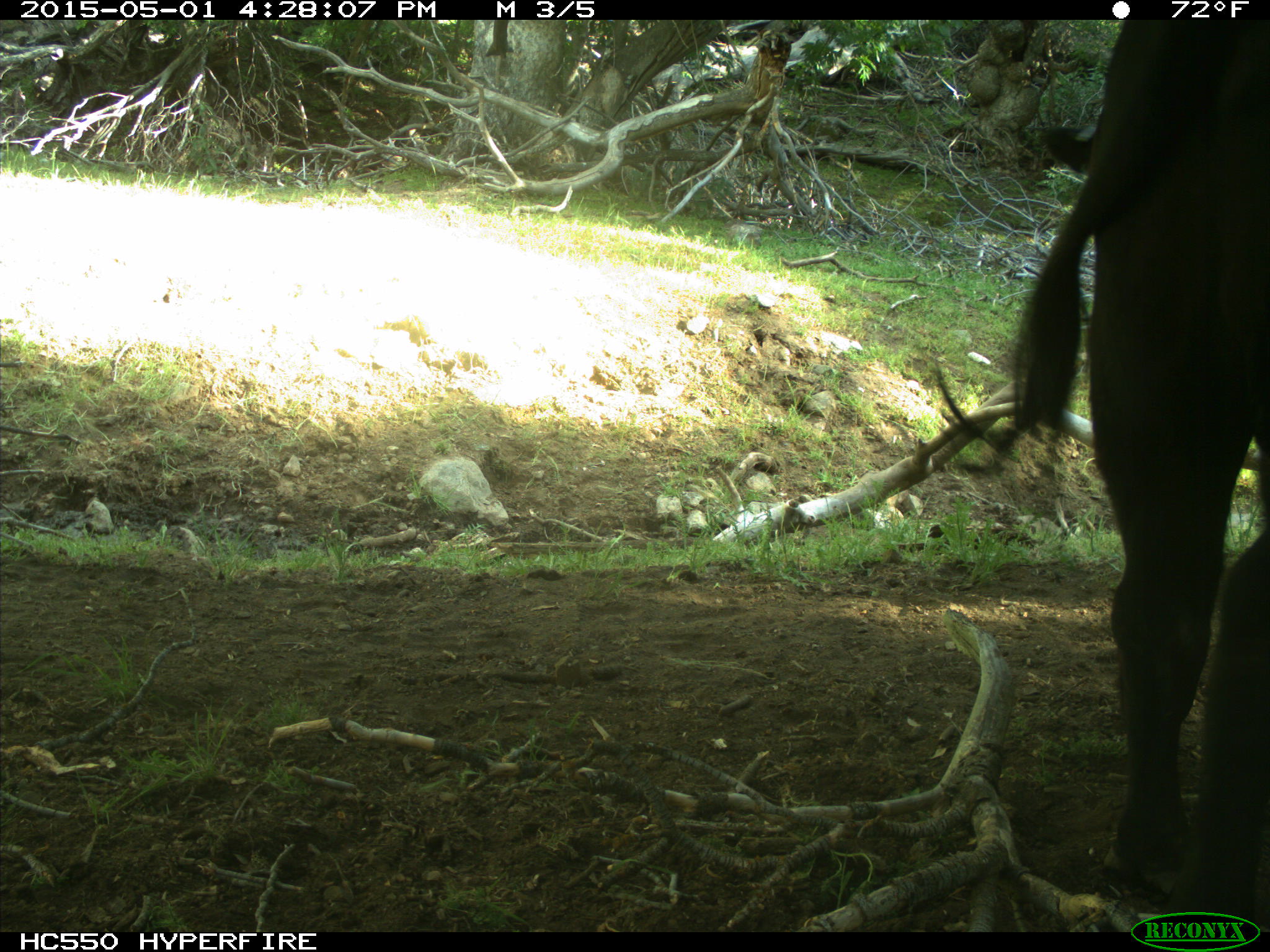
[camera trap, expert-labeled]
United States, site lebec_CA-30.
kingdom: Animalia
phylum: Chordata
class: Mammalia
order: Artiodactyla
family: Bovidae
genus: Bos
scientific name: Bos taurus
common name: domestic cow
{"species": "Bos taurus (domestic cow)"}